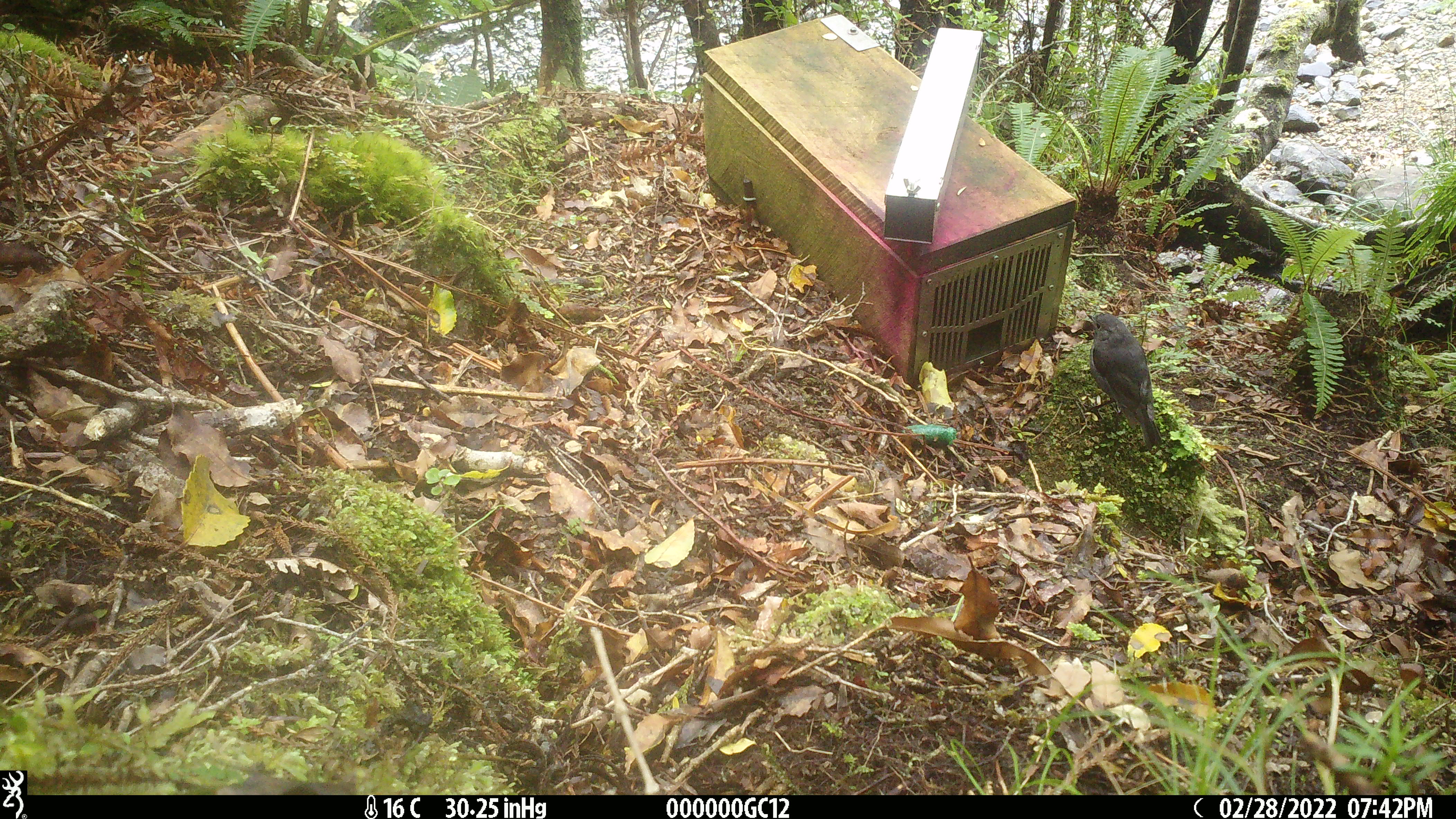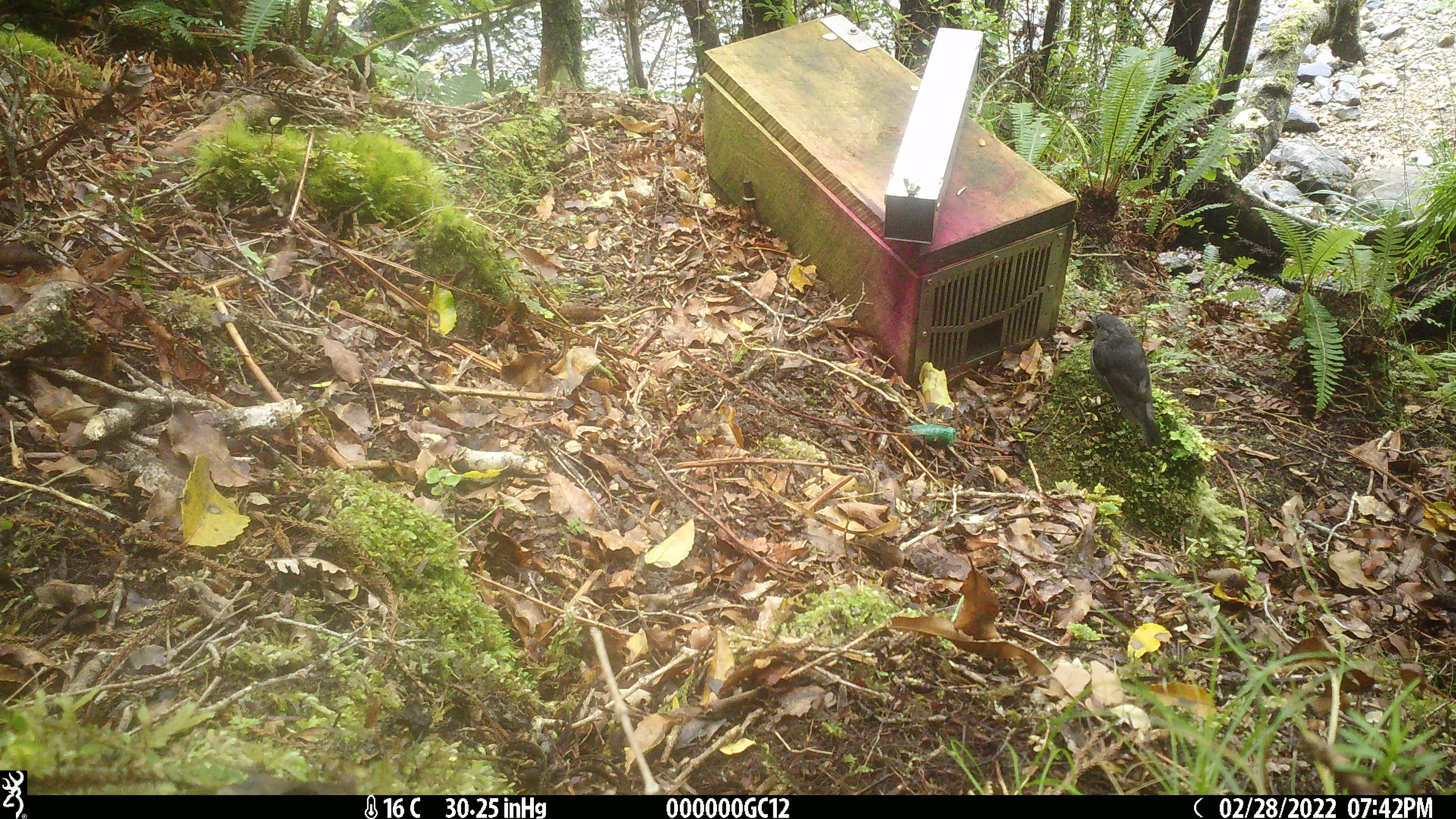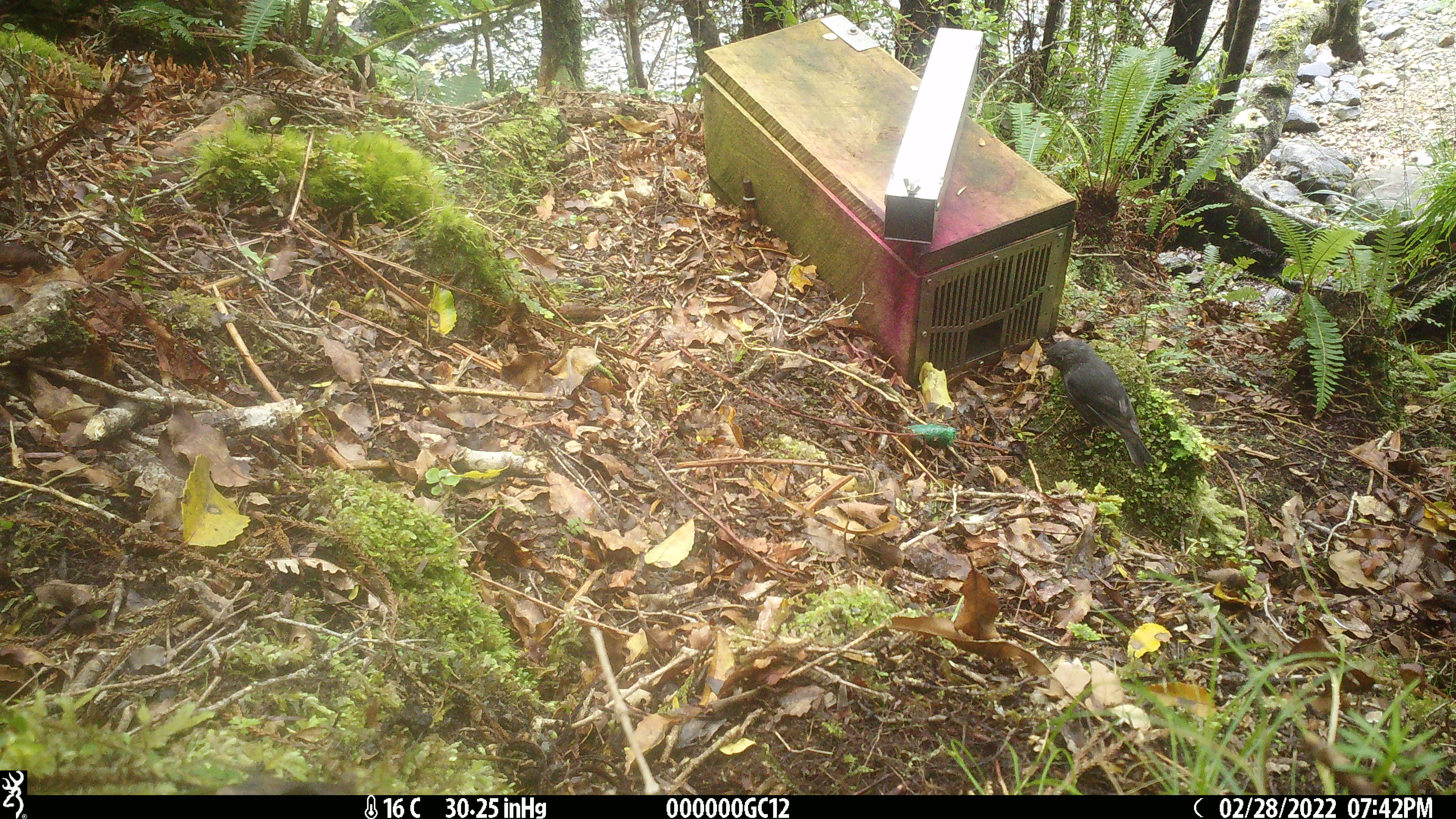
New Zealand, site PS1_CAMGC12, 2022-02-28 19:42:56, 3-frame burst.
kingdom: Animalia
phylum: Chordata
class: Aves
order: Passeriformes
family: Petroicidae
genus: Petroica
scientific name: Petroica australis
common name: new zealand robin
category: robin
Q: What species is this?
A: Robin (new zealand robin) (Petroica australis).